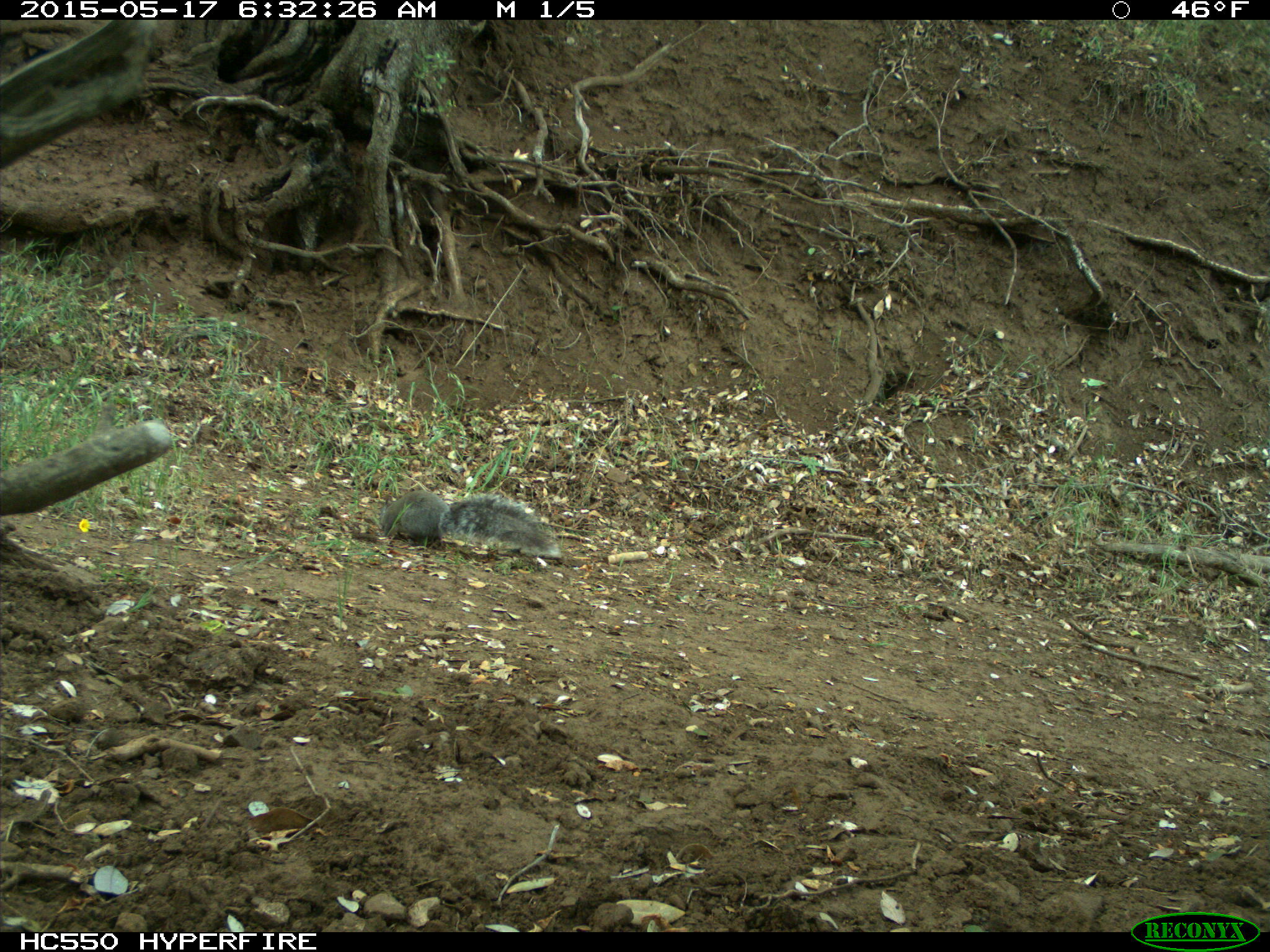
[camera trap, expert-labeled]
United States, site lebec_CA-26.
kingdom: Animalia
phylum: Chordata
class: Mammalia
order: Rodentia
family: Sciuridae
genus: Sciurus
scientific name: Sciurus carolinensis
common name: eastern gray squirrel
Sciurus carolinensis (eastern gray squirrel).